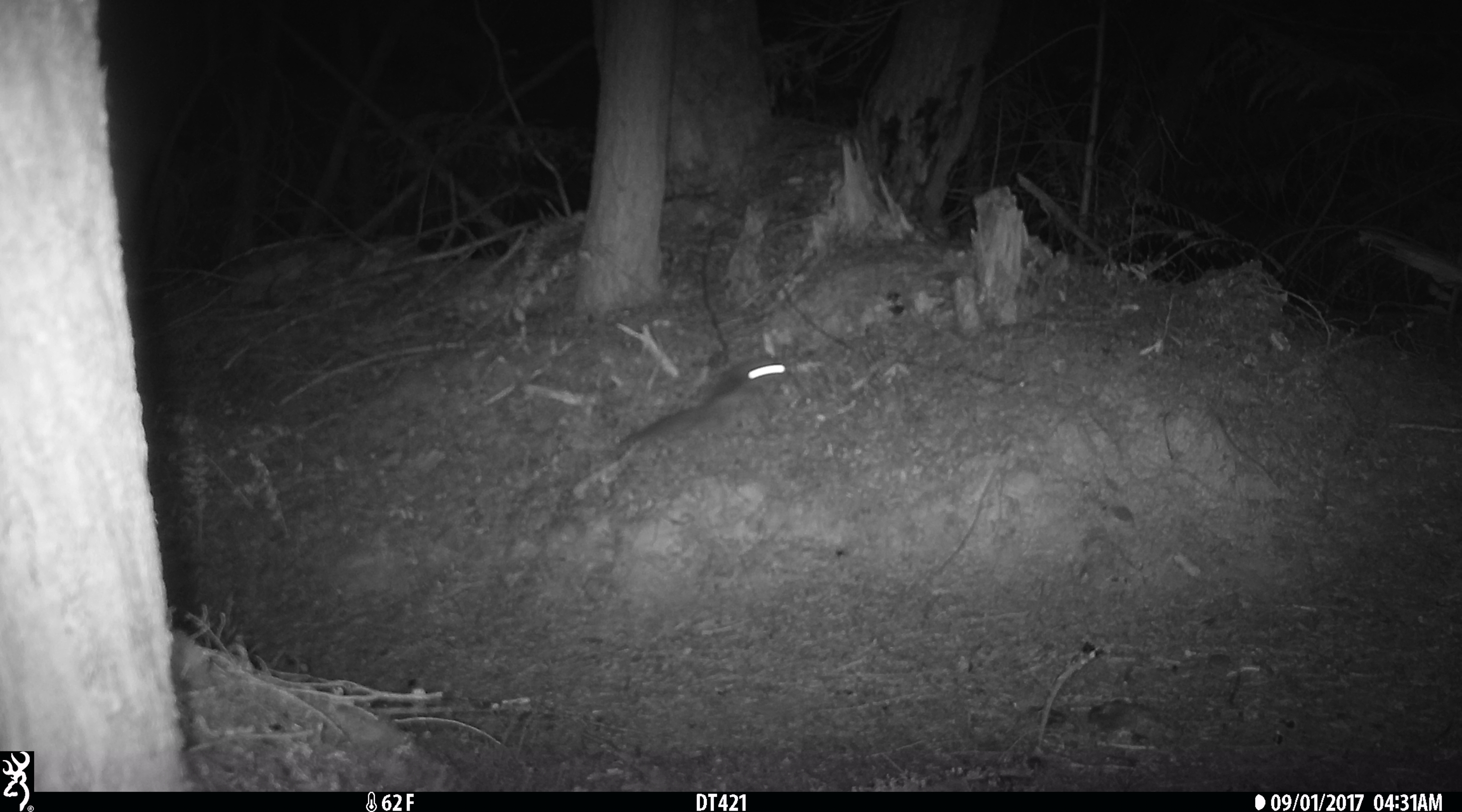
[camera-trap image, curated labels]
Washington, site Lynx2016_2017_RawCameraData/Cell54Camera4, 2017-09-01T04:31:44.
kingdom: Animalia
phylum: Chordata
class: Mammalia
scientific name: Mammalia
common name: small mammal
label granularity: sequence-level